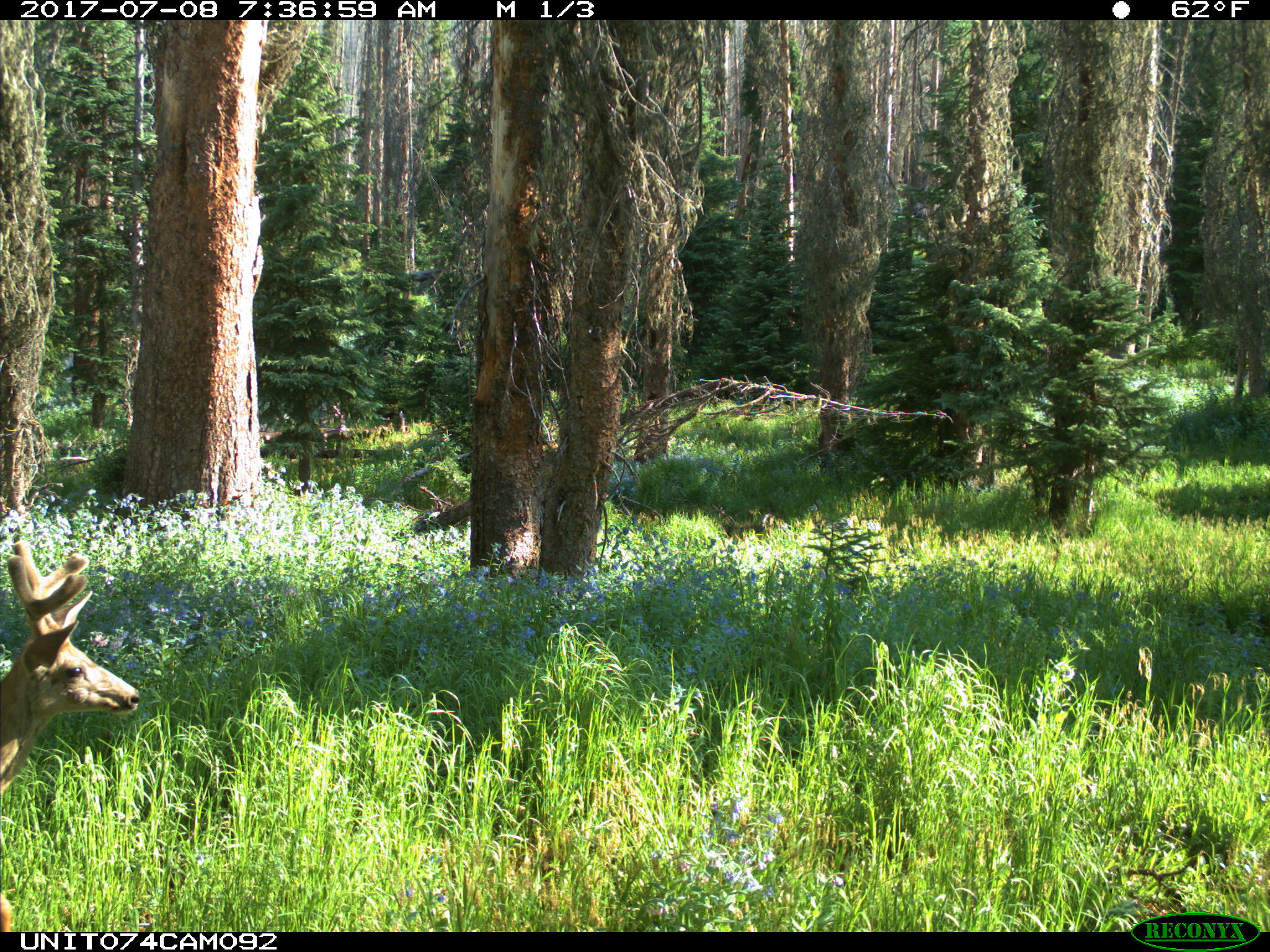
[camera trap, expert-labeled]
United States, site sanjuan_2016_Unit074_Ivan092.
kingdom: Animalia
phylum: Chordata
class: Mammalia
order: Artiodactyla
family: Cervidae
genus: Odocoileus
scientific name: Odocoileus hemionus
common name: mule deer